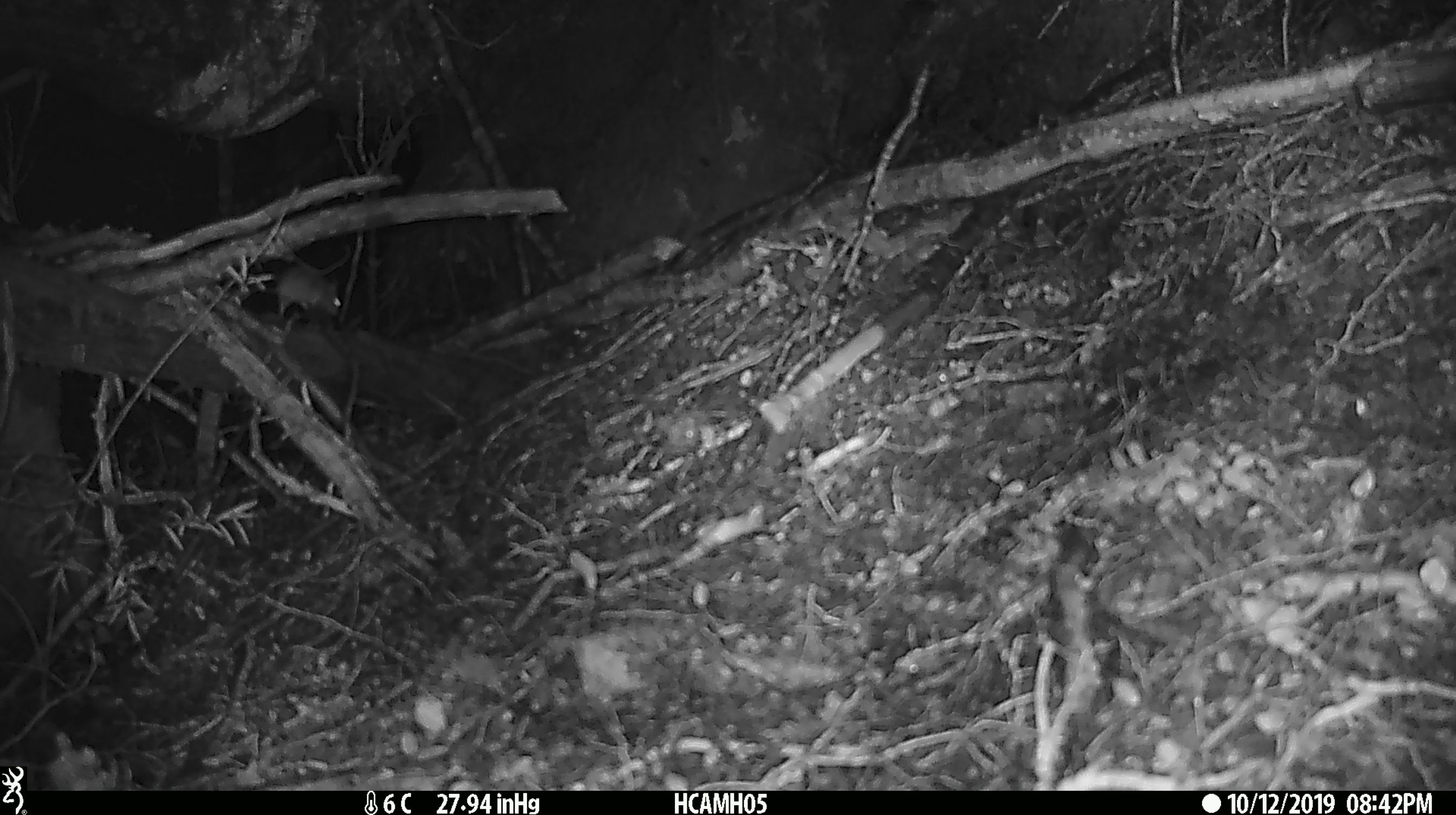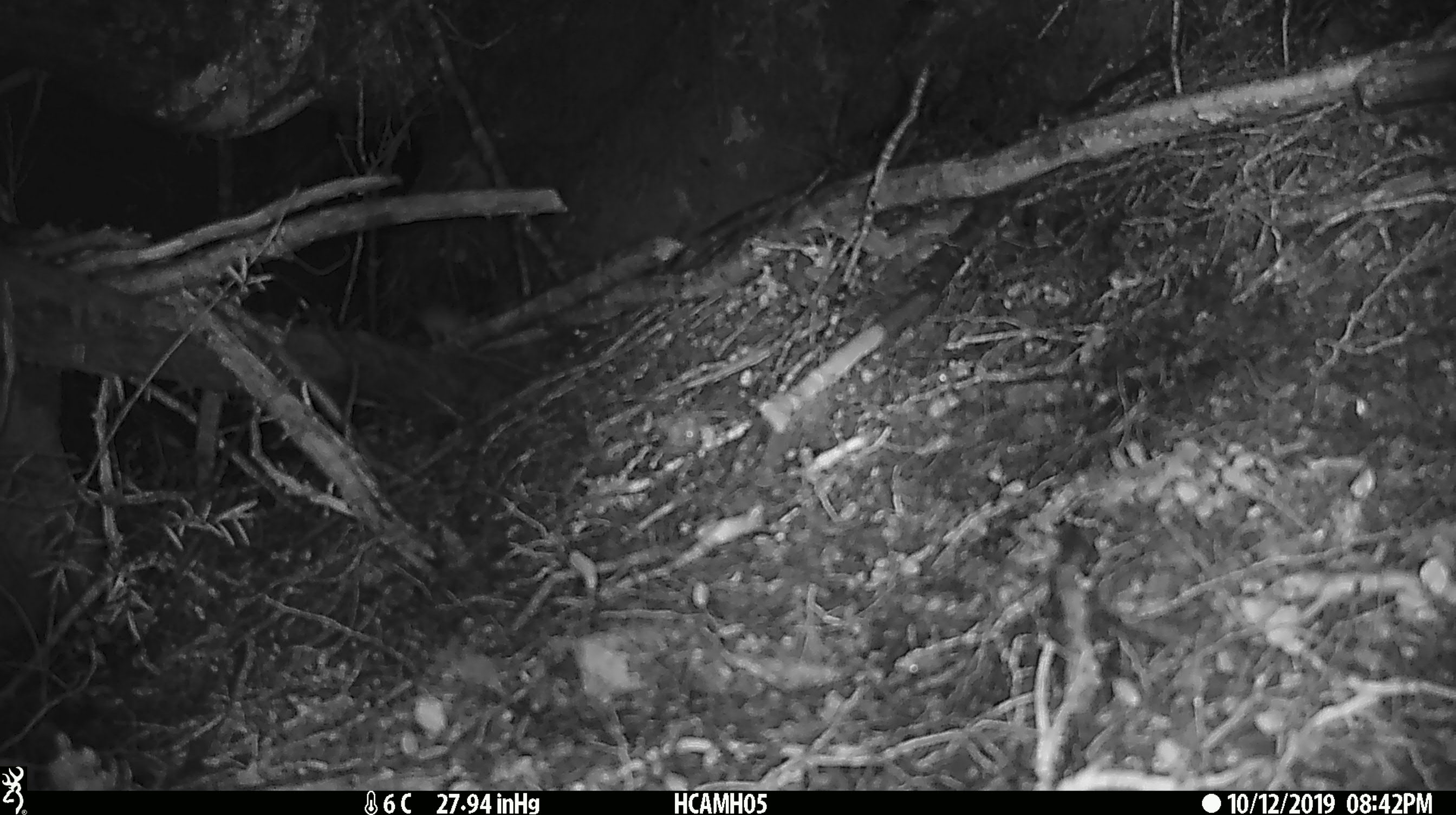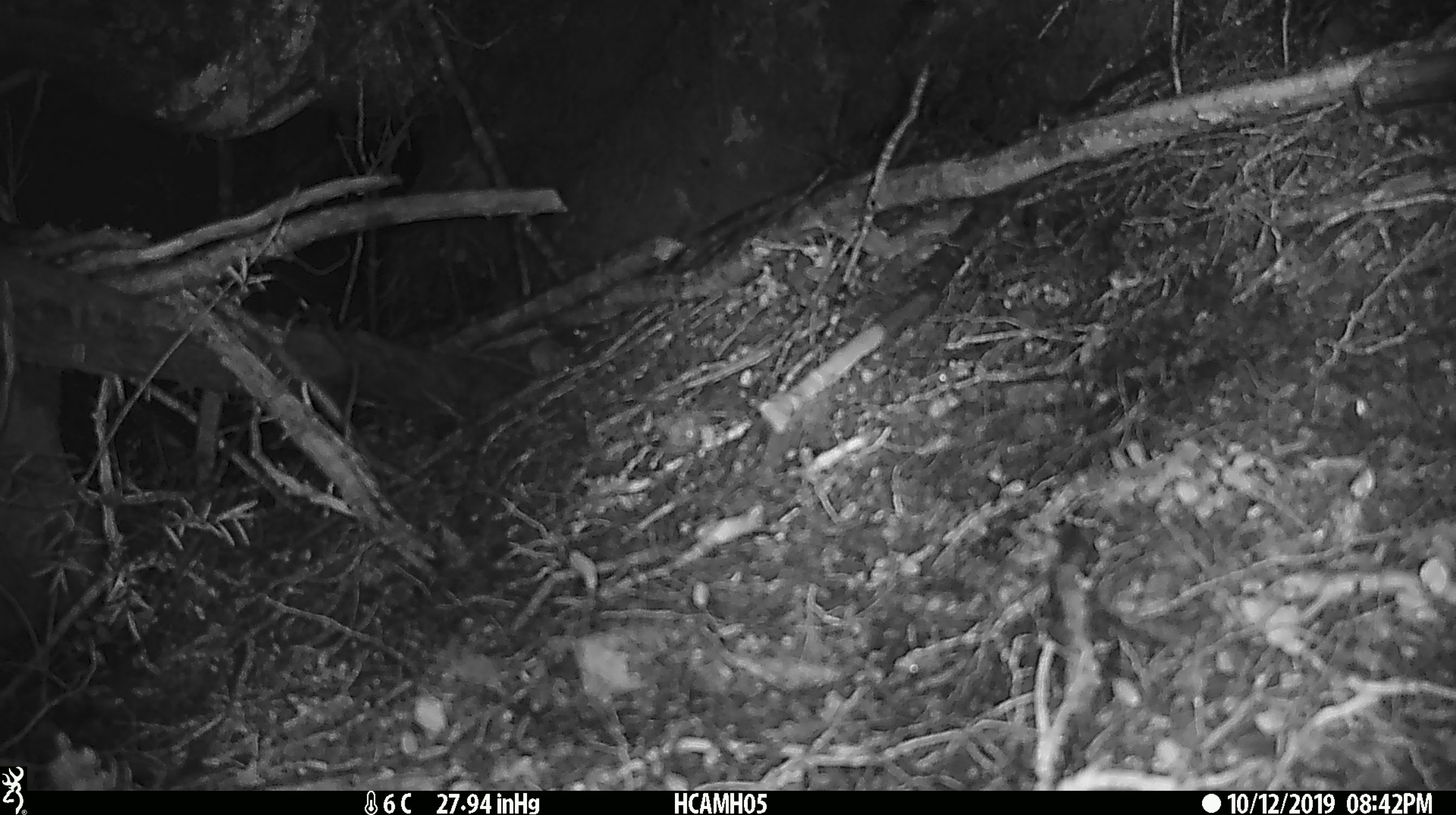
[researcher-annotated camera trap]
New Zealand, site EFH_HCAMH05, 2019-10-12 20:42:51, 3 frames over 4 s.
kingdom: Animalia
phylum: Chordata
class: Mammalia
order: Rodentia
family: Muridae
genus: Mus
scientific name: Mus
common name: mouse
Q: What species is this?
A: Mouse (Mus).